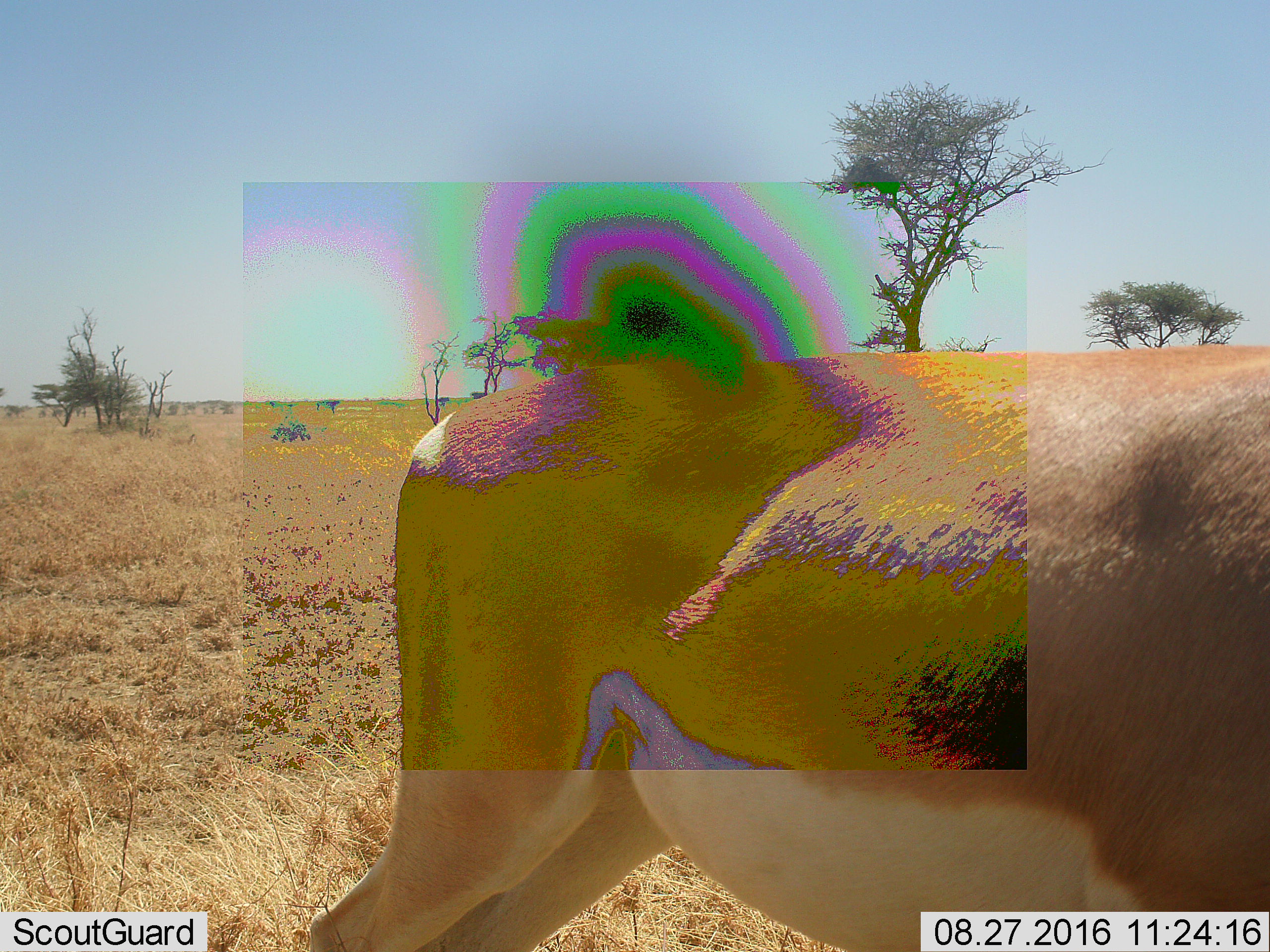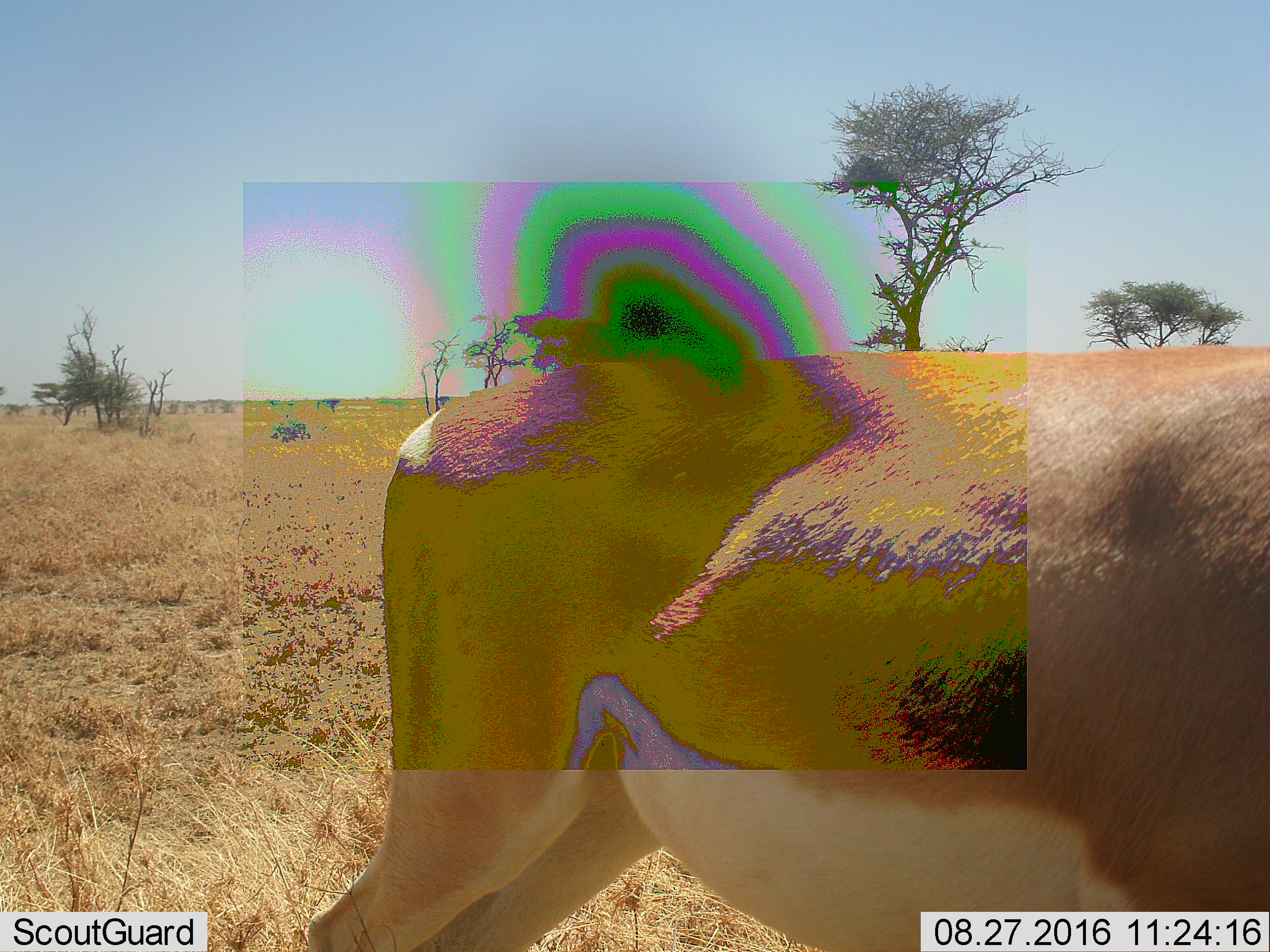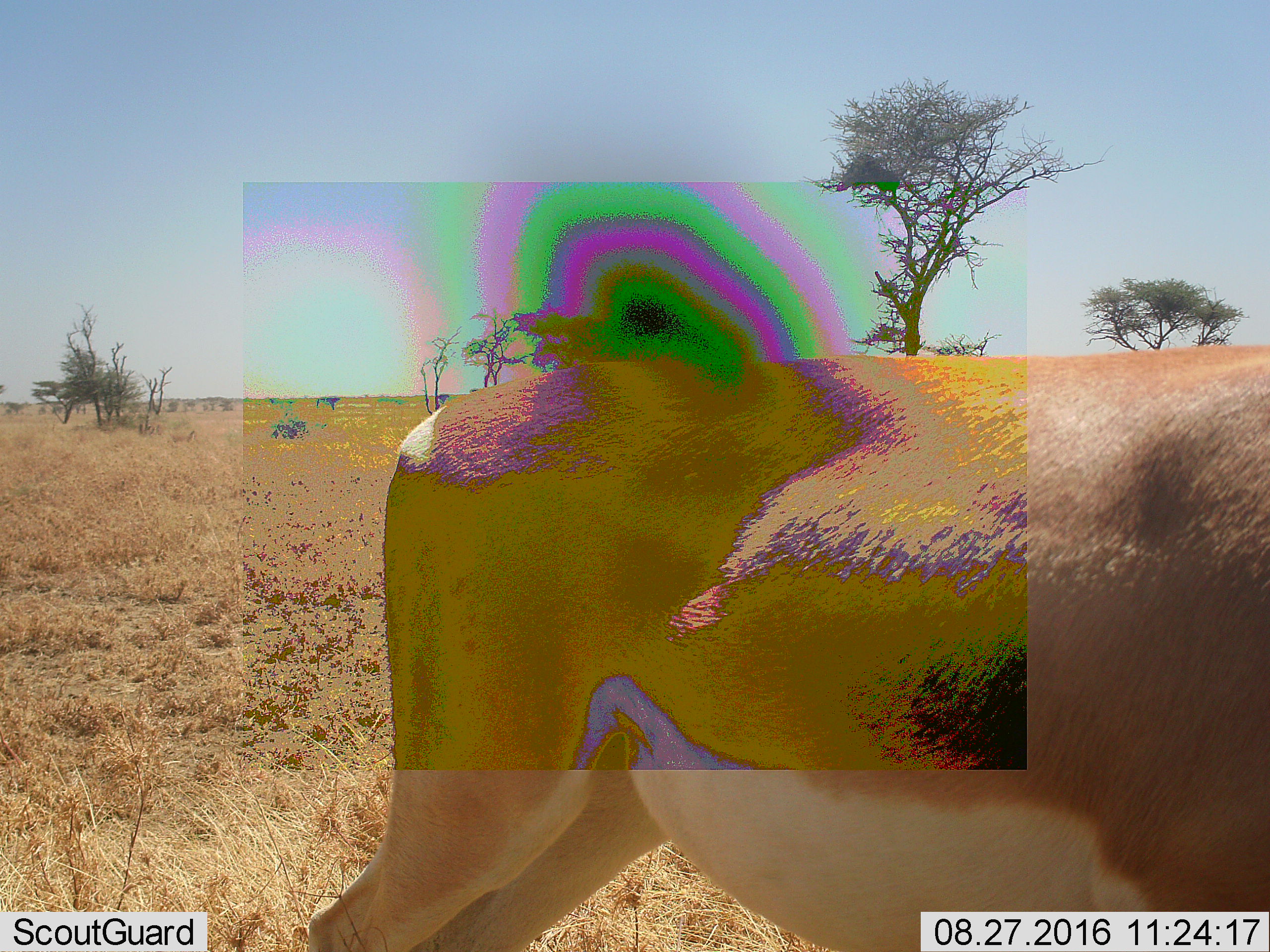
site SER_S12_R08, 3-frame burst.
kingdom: Animalia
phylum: Chordata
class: Mammalia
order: Artiodactyla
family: Bovidae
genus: Nanger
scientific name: Nanger granti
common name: grant's gazelle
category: gazellegrants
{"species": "gazellegrants (grant's gazelle) (Nanger granti)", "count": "1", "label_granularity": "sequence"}